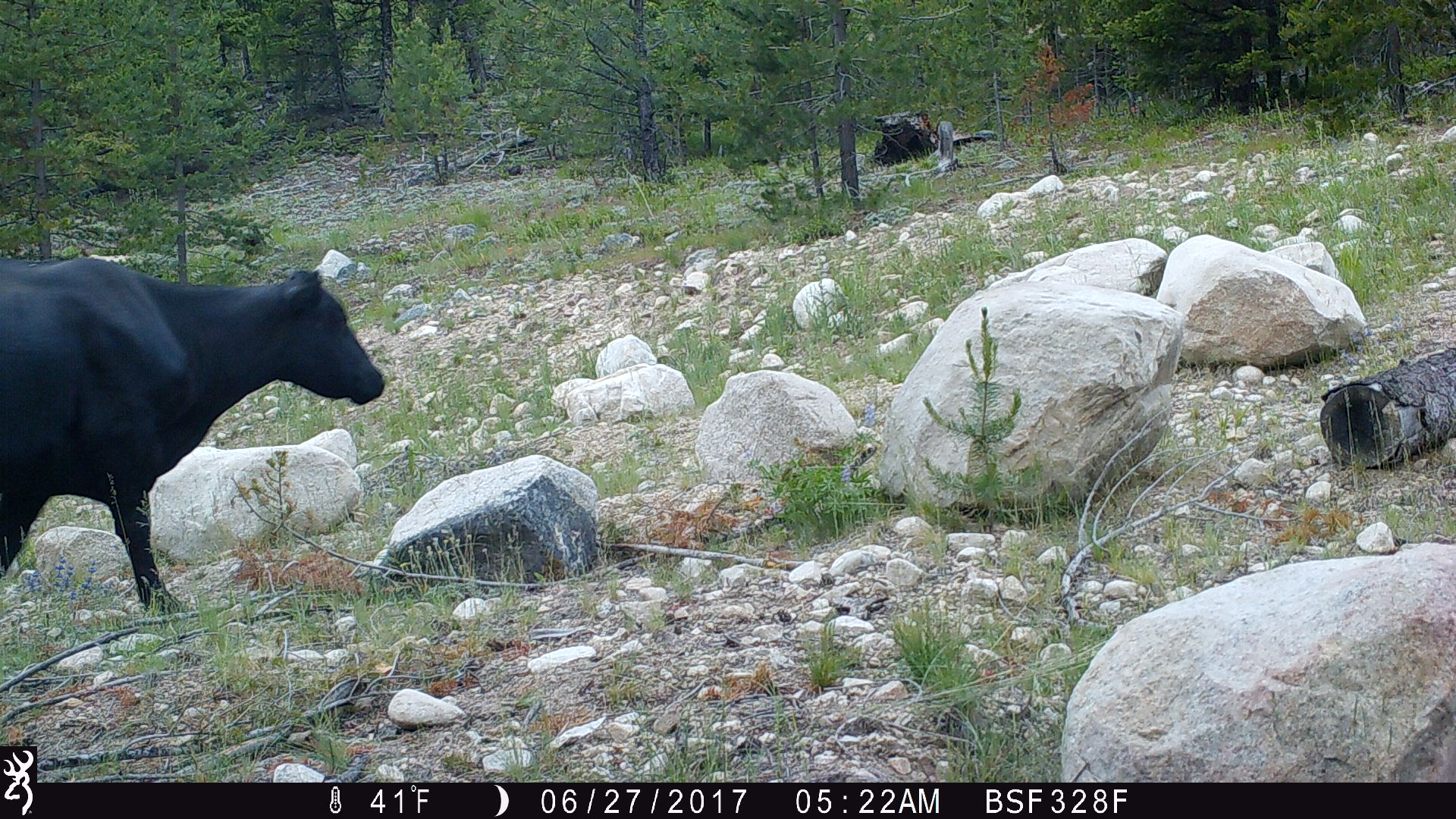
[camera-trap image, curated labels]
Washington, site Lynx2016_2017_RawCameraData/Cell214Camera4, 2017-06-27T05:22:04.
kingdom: Animalia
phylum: Chordata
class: Mammalia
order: Artiodactyla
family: Bovidae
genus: Bos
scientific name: Bos taurus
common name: domestic cattle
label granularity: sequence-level